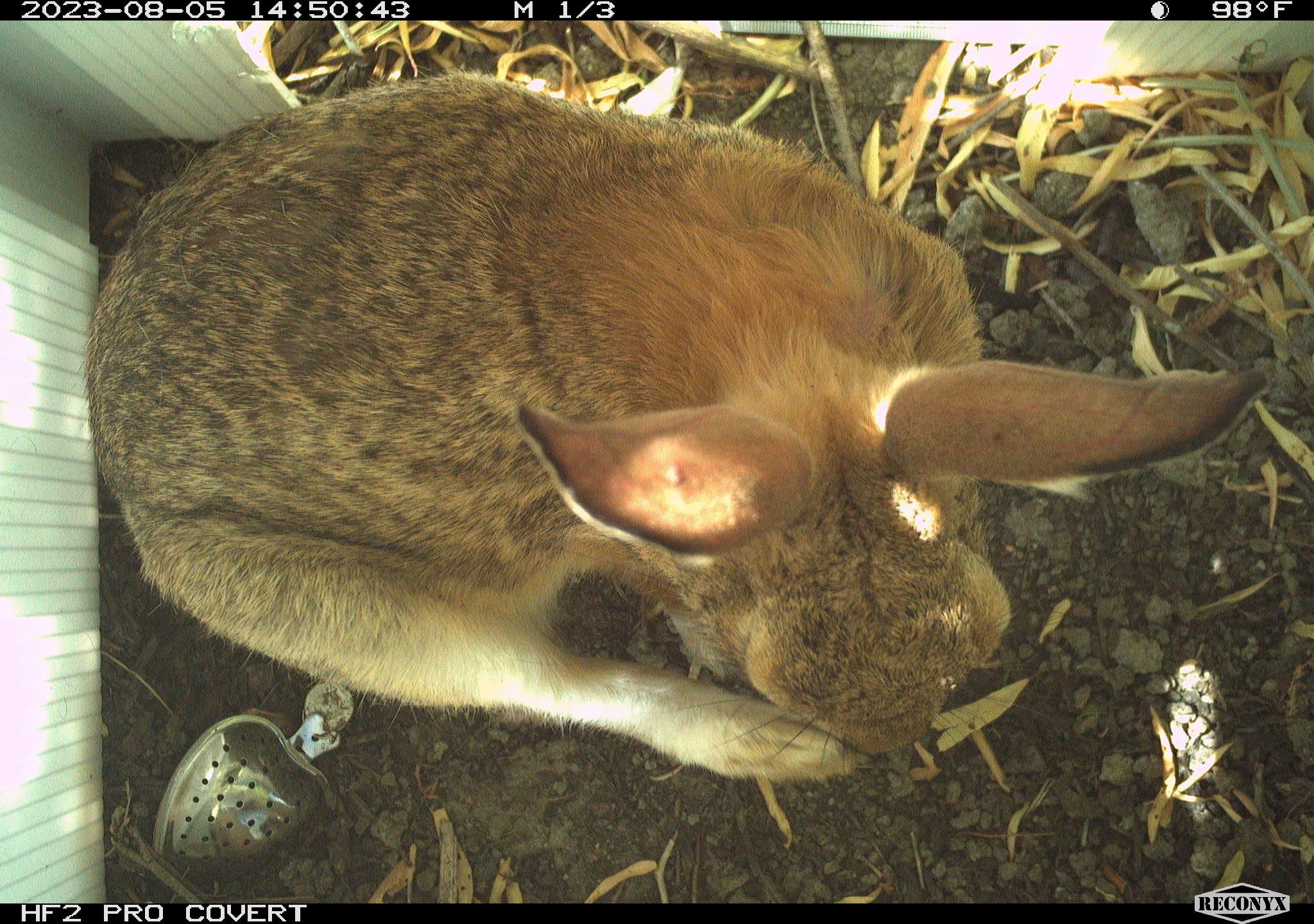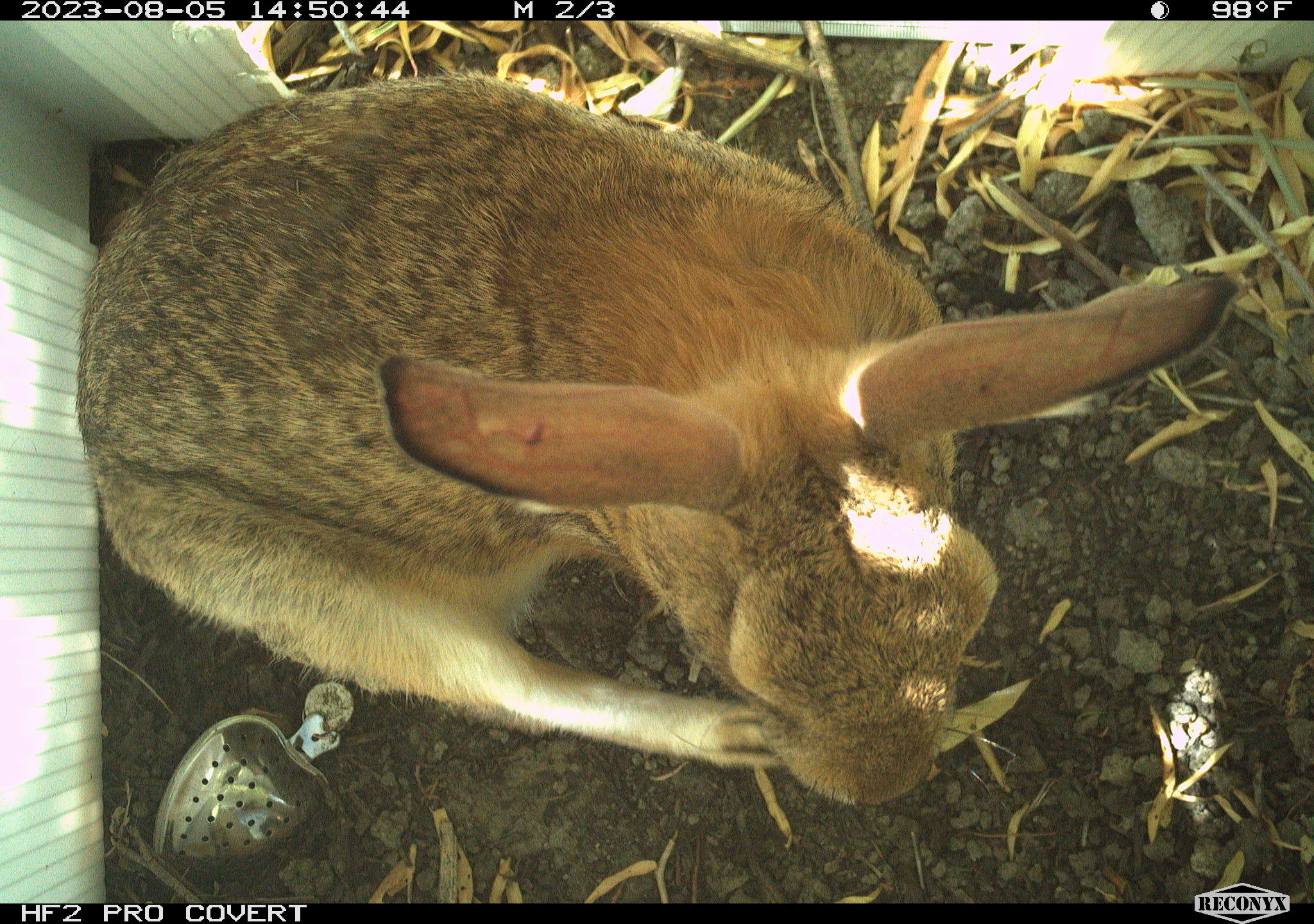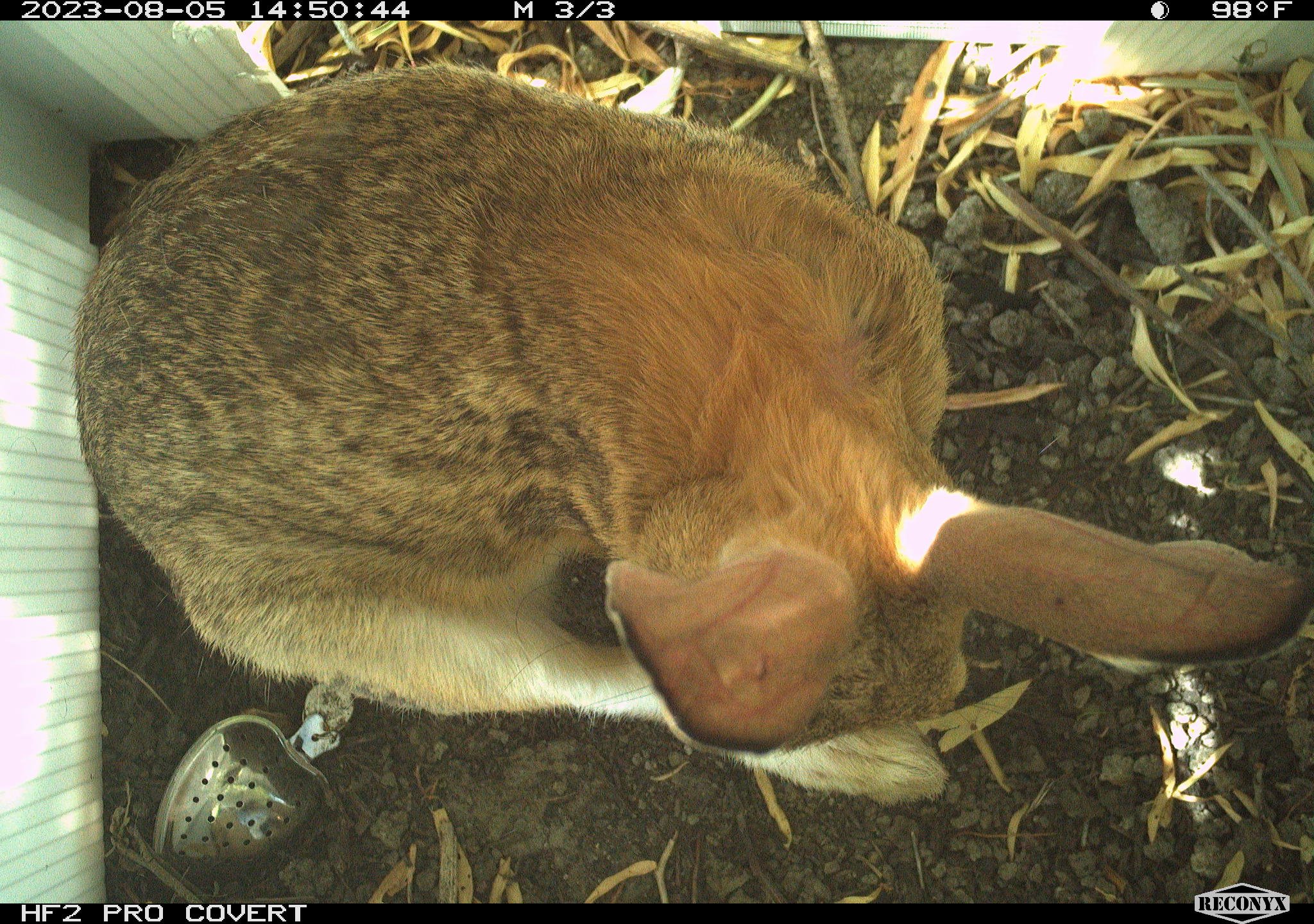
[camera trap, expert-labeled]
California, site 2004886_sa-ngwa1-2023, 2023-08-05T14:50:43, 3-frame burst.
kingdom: Animalia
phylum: Chordata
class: Mammalia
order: Lagomorpha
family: Leporidae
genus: Sylvilagus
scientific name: Sylvilagus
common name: cottontail rabbits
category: sylvilagus species